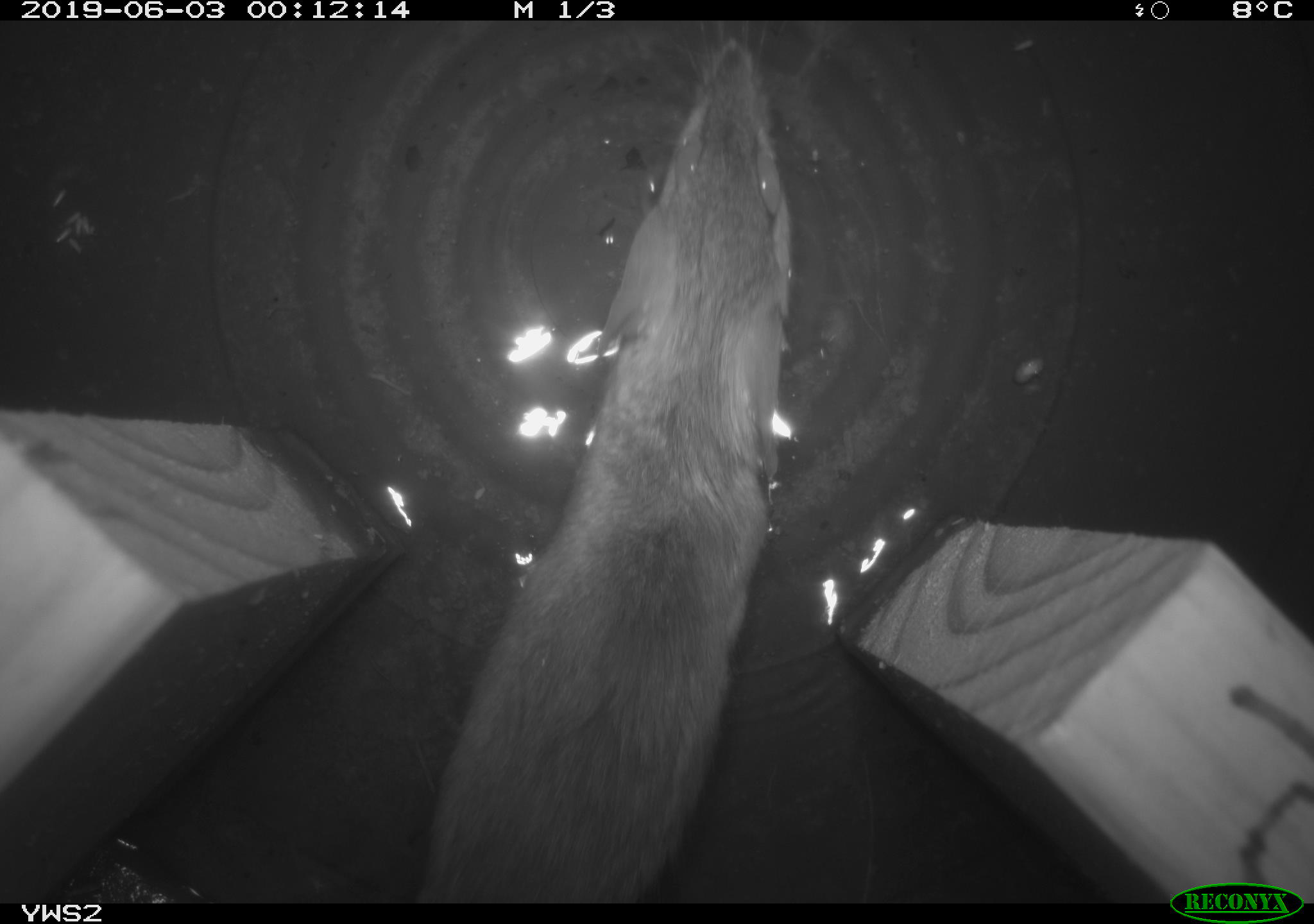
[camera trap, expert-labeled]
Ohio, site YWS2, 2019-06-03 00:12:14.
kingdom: Animalia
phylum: Chordata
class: Mammalia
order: Rodentia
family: Cricetidae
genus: Peromyscus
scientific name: Peromyscus leucopus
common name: white-footed mouse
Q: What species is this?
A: White-footed mouse (Peromyscus leucopus).